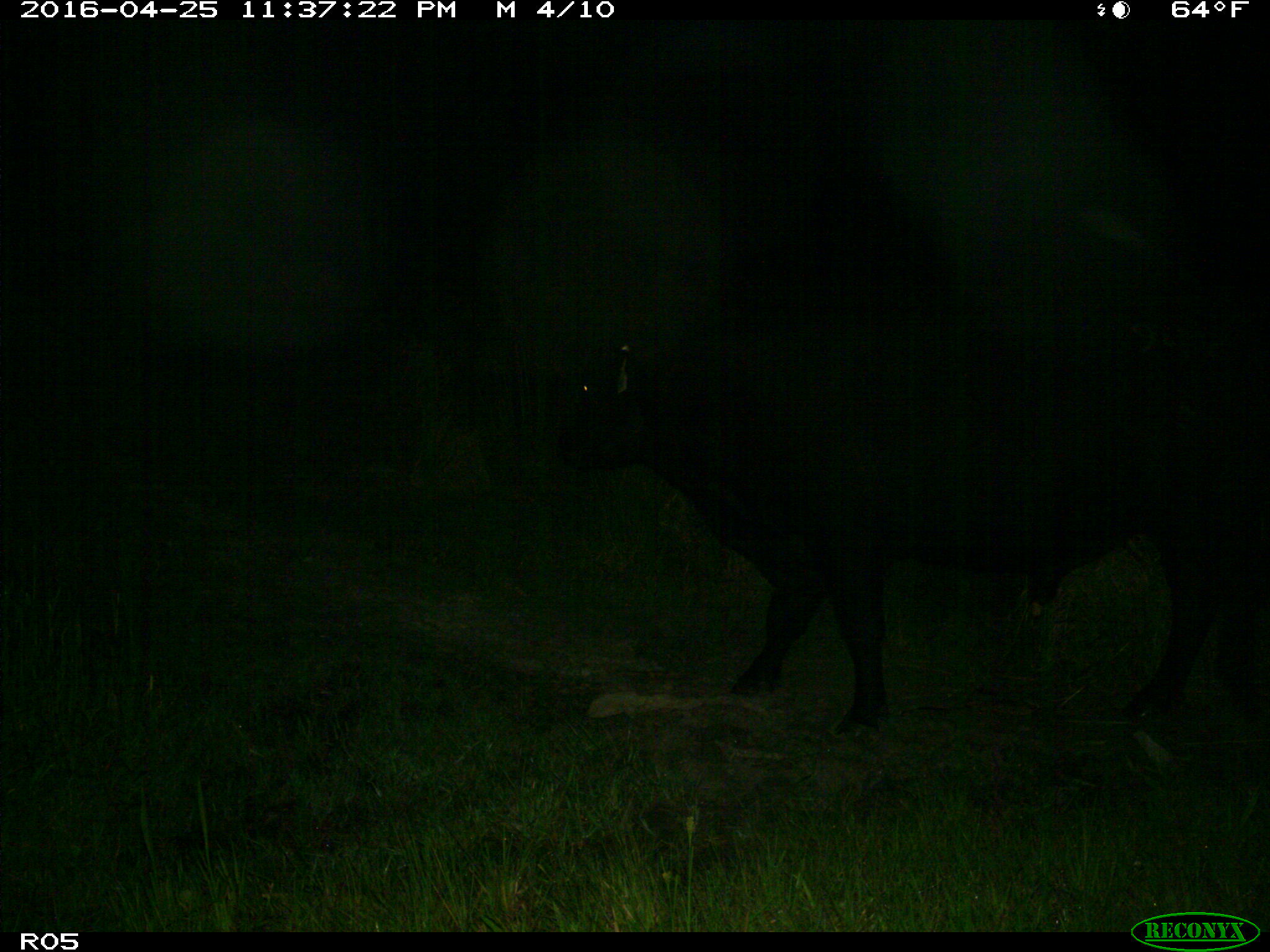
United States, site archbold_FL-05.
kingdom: Animalia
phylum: Chordata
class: Mammalia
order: Artiodactyla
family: Bovidae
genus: Bos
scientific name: Bos taurus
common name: domestic cow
Bos taurus (domestic cow).